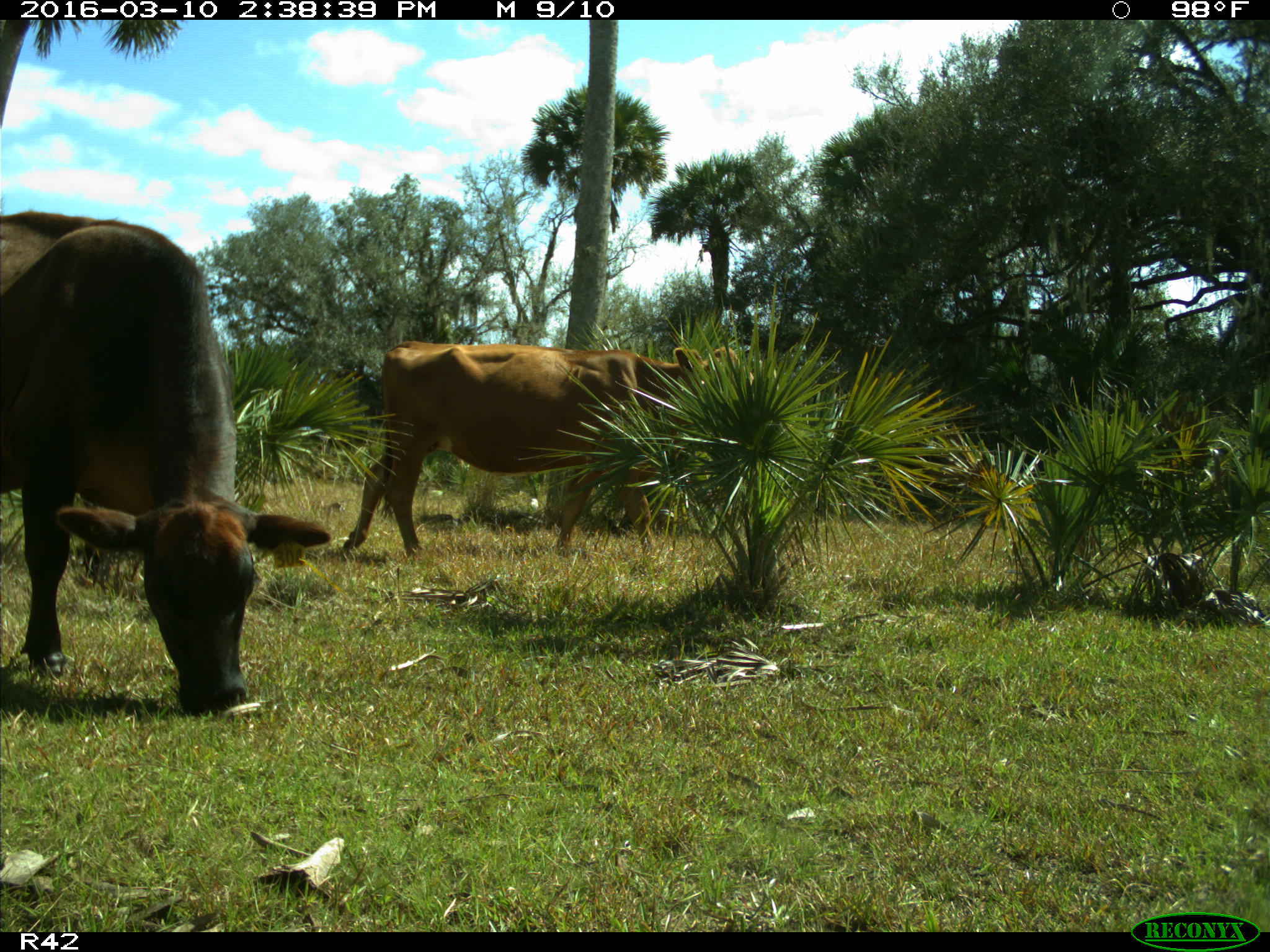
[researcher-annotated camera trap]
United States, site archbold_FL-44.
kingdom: Animalia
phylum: Chordata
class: Mammalia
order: Artiodactyla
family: Bovidae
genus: Bos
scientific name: Bos taurus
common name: domestic cow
Bos taurus (domestic cow).